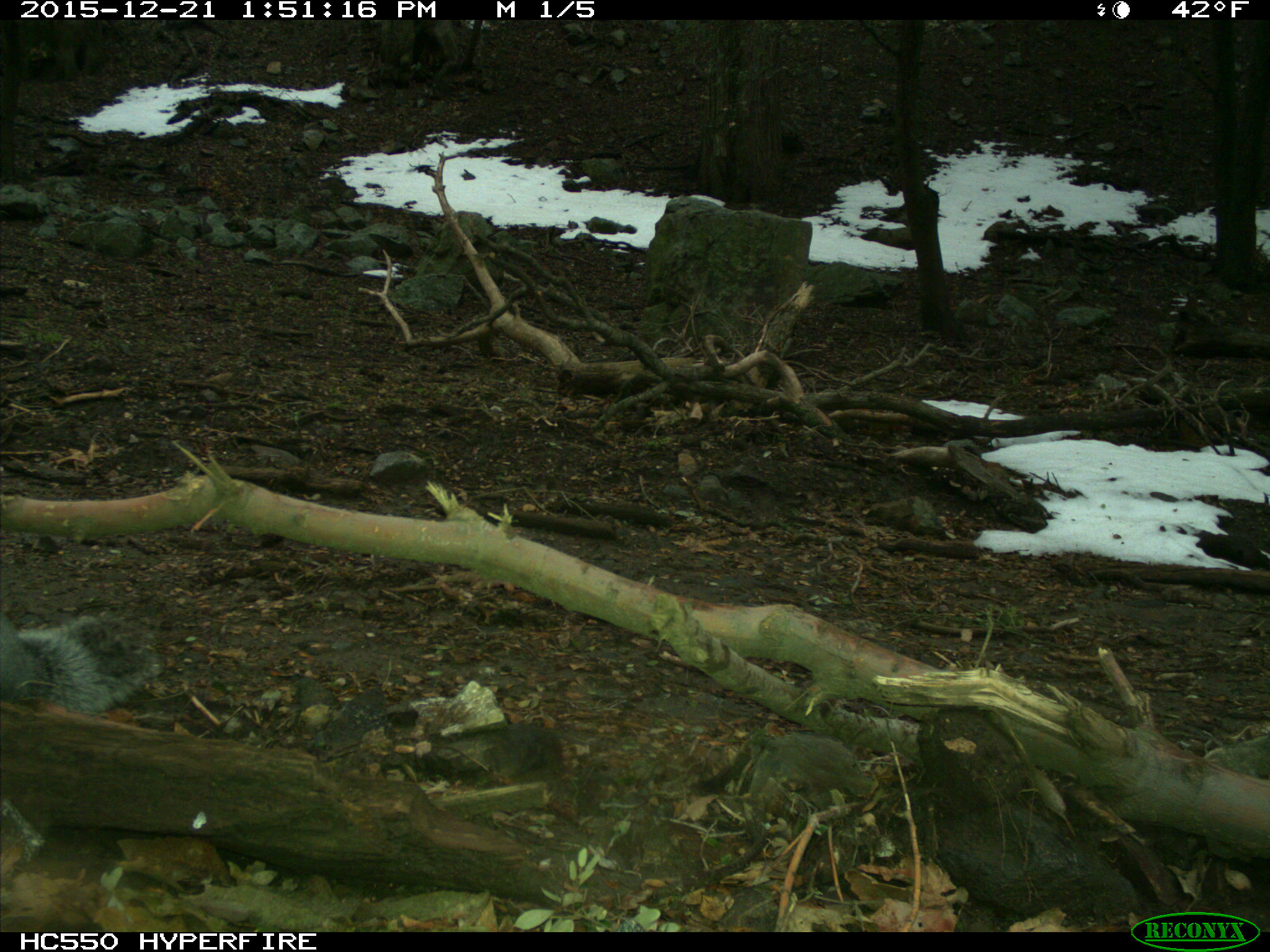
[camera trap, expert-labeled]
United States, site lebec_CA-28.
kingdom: Animalia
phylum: Chordata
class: Mammalia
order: Rodentia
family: Sciuridae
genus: Sciurus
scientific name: Sciurus carolinensis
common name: eastern gray squirrel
Sciurus carolinensis (eastern gray squirrel).